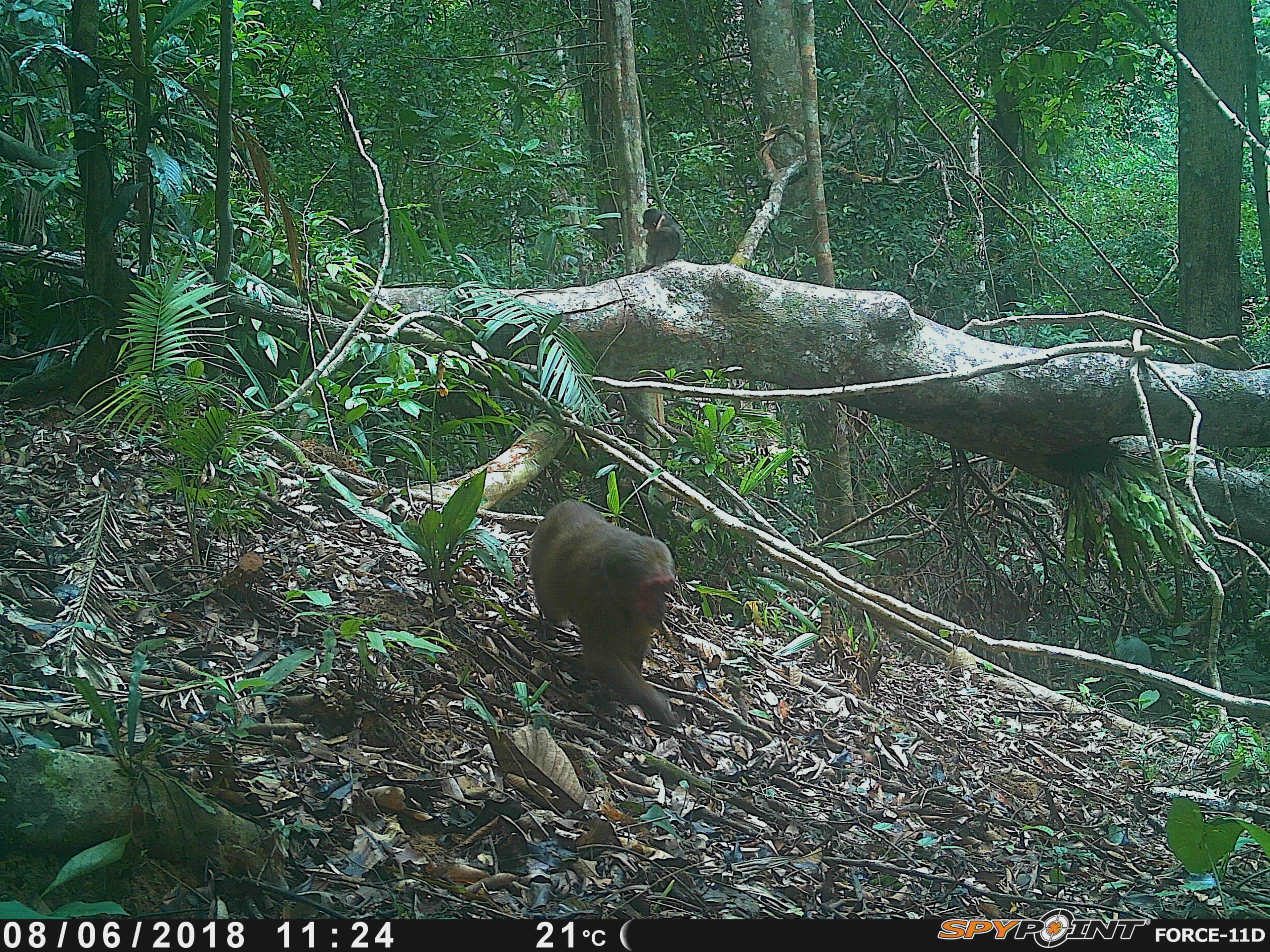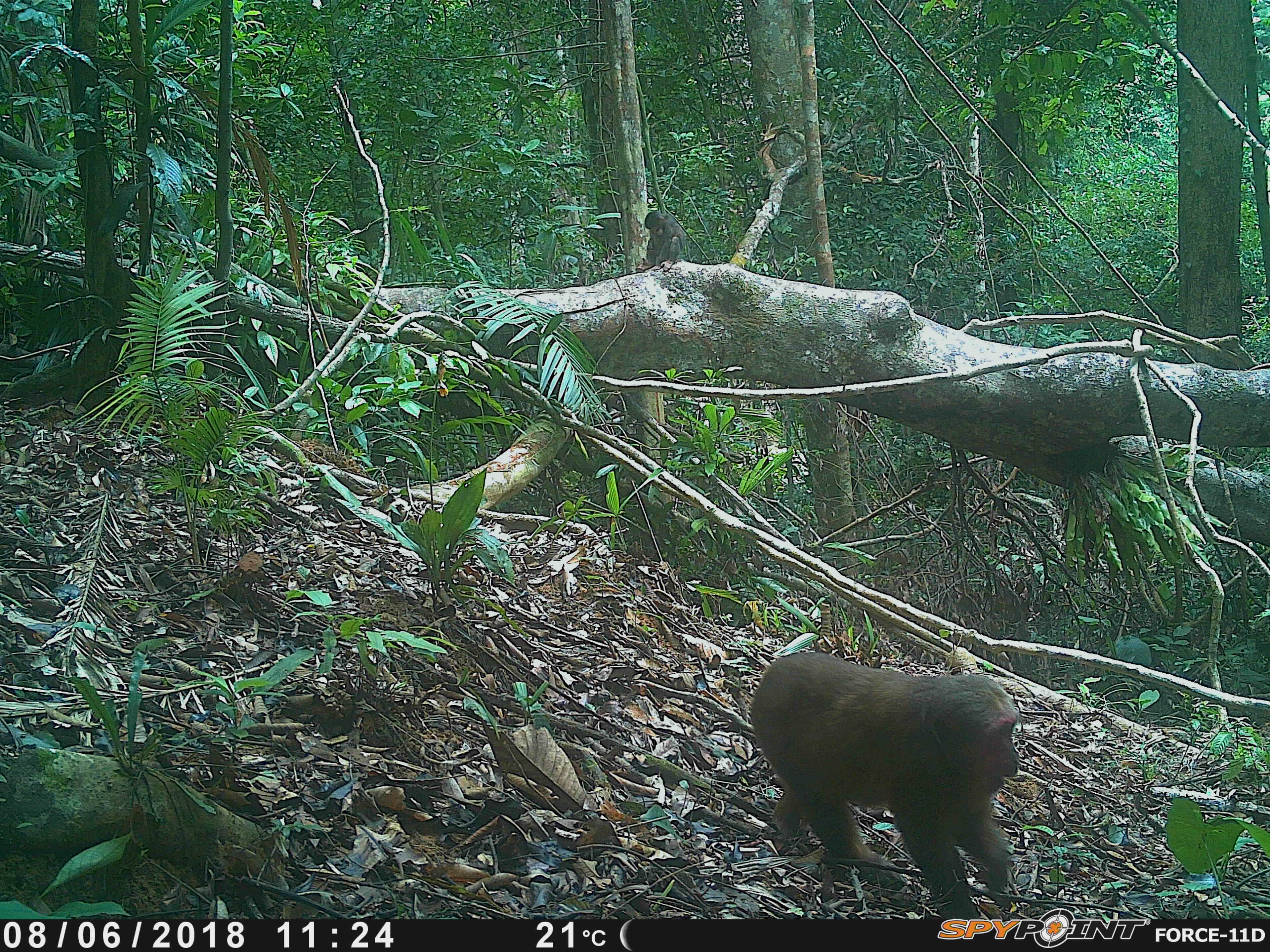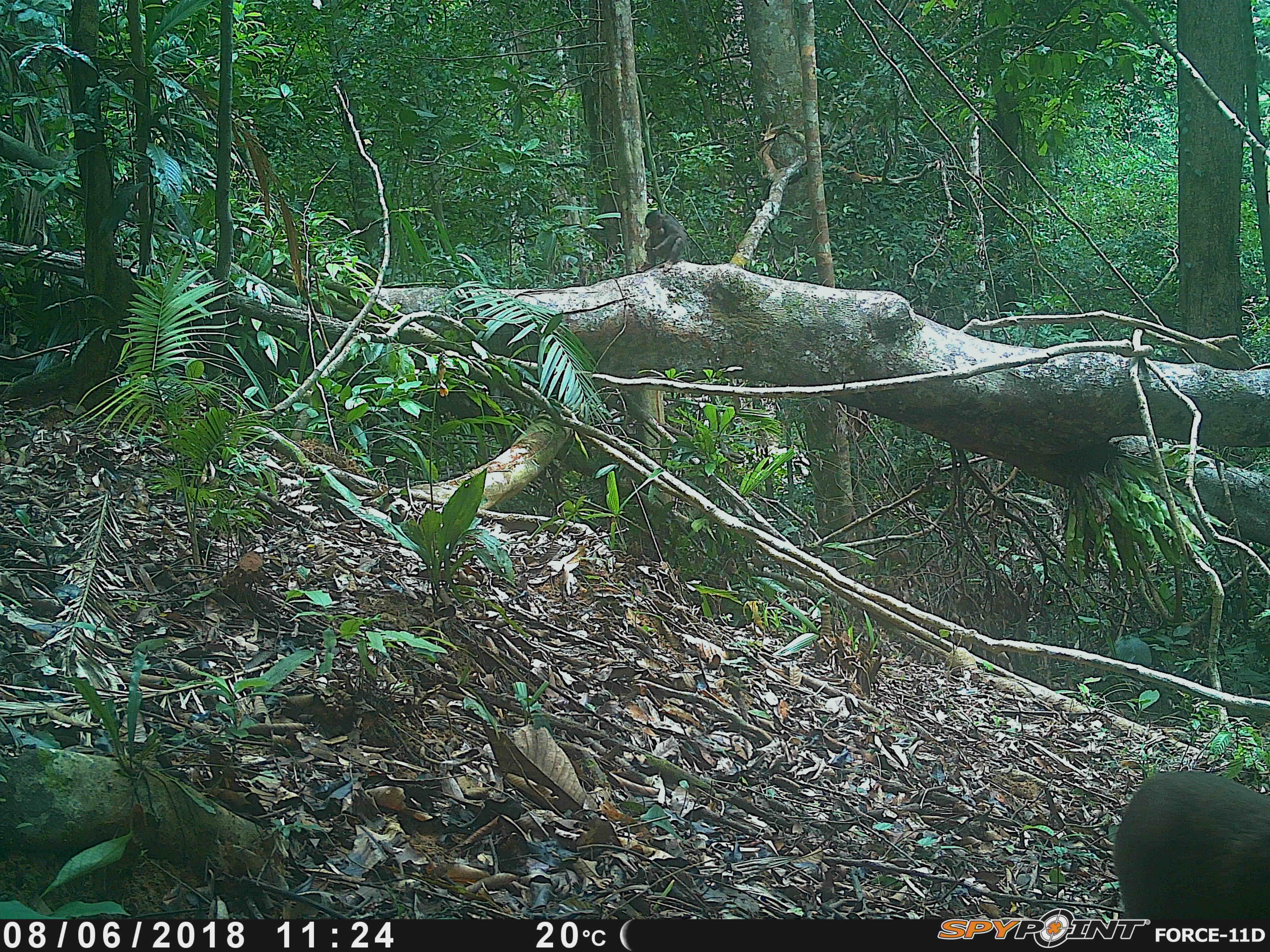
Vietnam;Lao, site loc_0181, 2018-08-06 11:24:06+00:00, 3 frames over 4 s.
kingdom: Animalia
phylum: Chordata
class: Mammalia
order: Primates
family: Cercopithecidae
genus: Macaca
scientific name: Macaca arctoides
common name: stump-tailed macaque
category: stump tailed macaque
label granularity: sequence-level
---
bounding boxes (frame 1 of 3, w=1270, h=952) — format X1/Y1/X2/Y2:
stump tailed macaque: 527/499/680/729; 637/208/684/272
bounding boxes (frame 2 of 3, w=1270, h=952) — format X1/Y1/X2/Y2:
stump tailed macaque: 749/651/1022/918; 638/211/686/271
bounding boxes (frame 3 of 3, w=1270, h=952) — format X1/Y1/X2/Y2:
stump tailed macaque: 1113/769/1270/919; 637/210/686/272